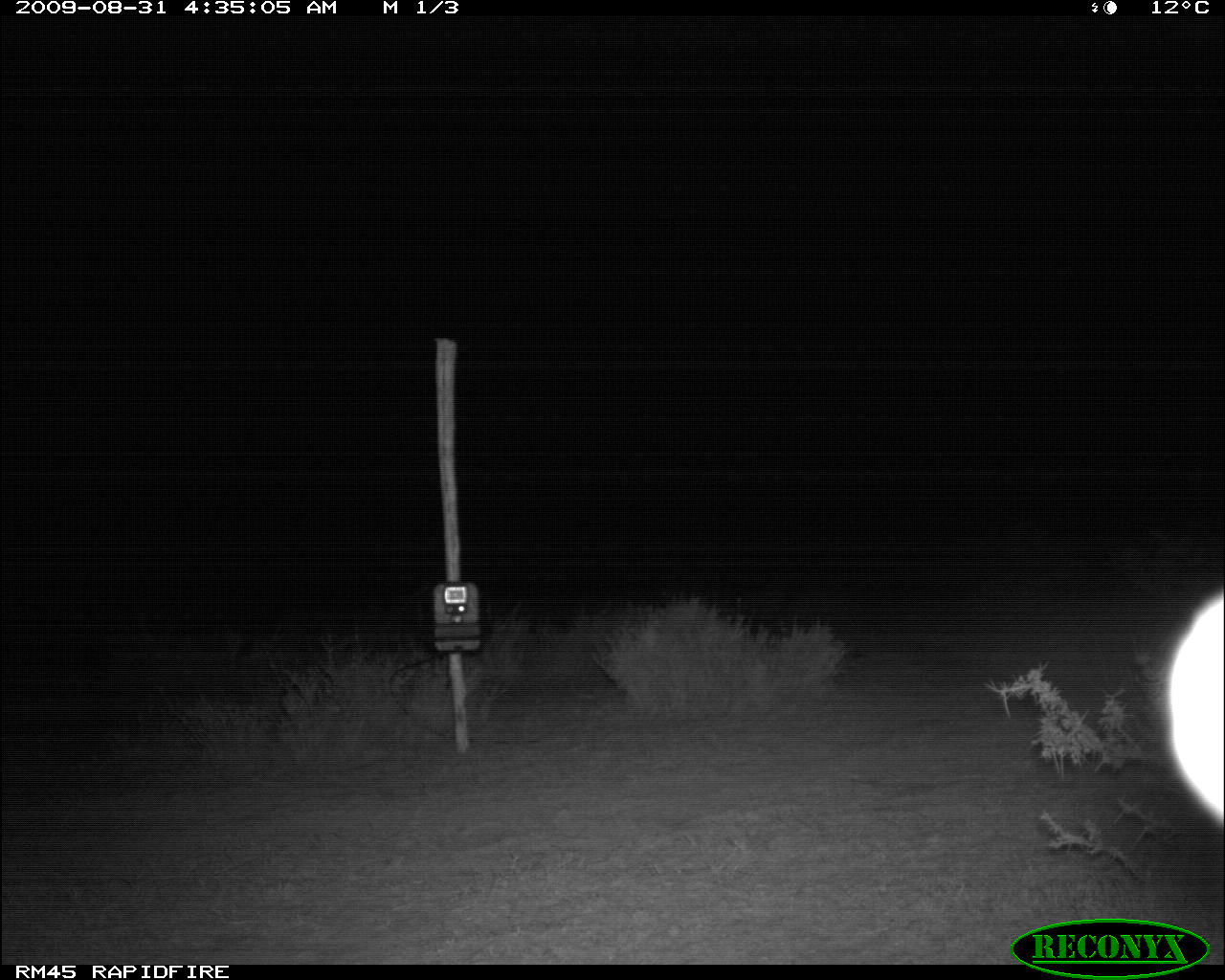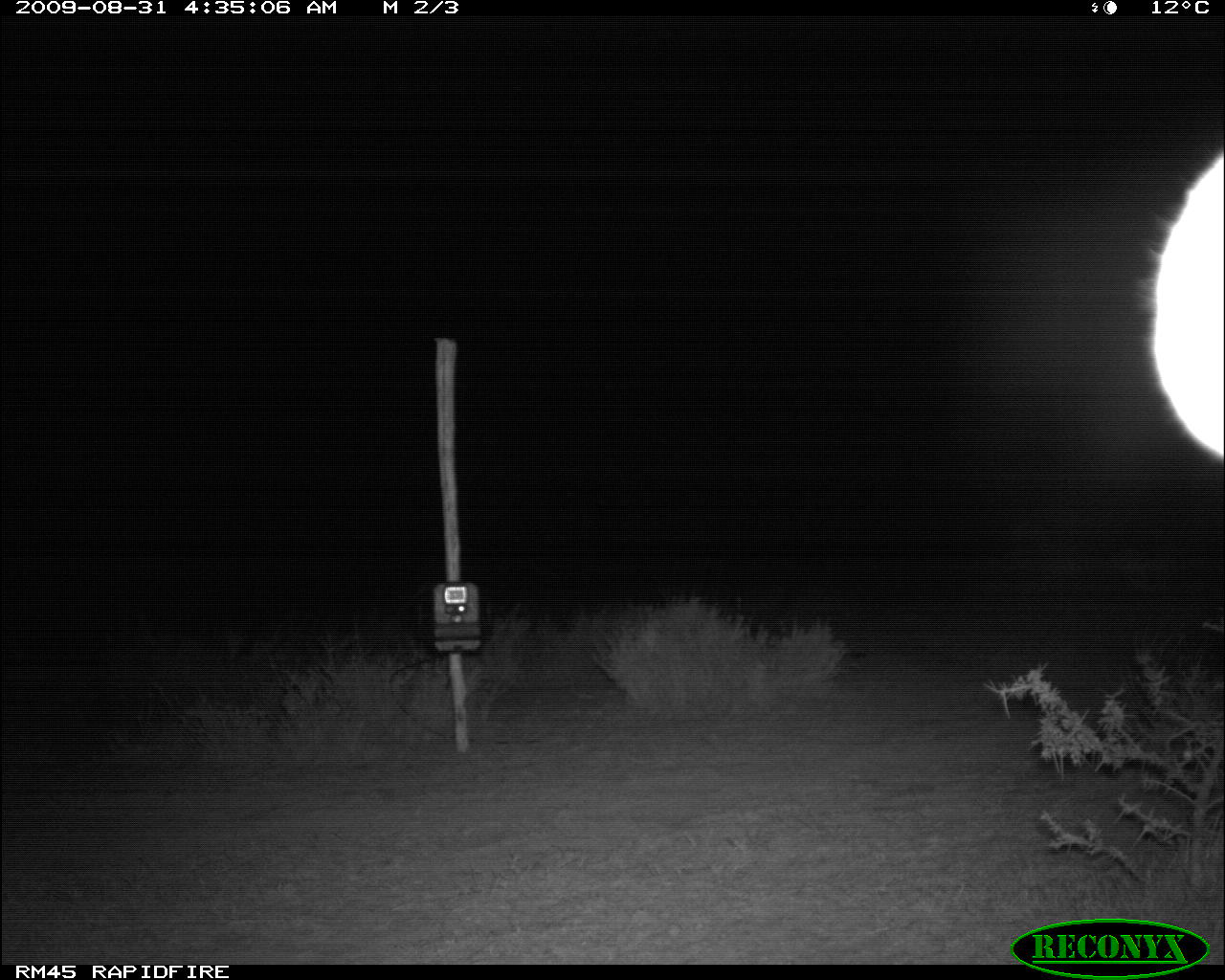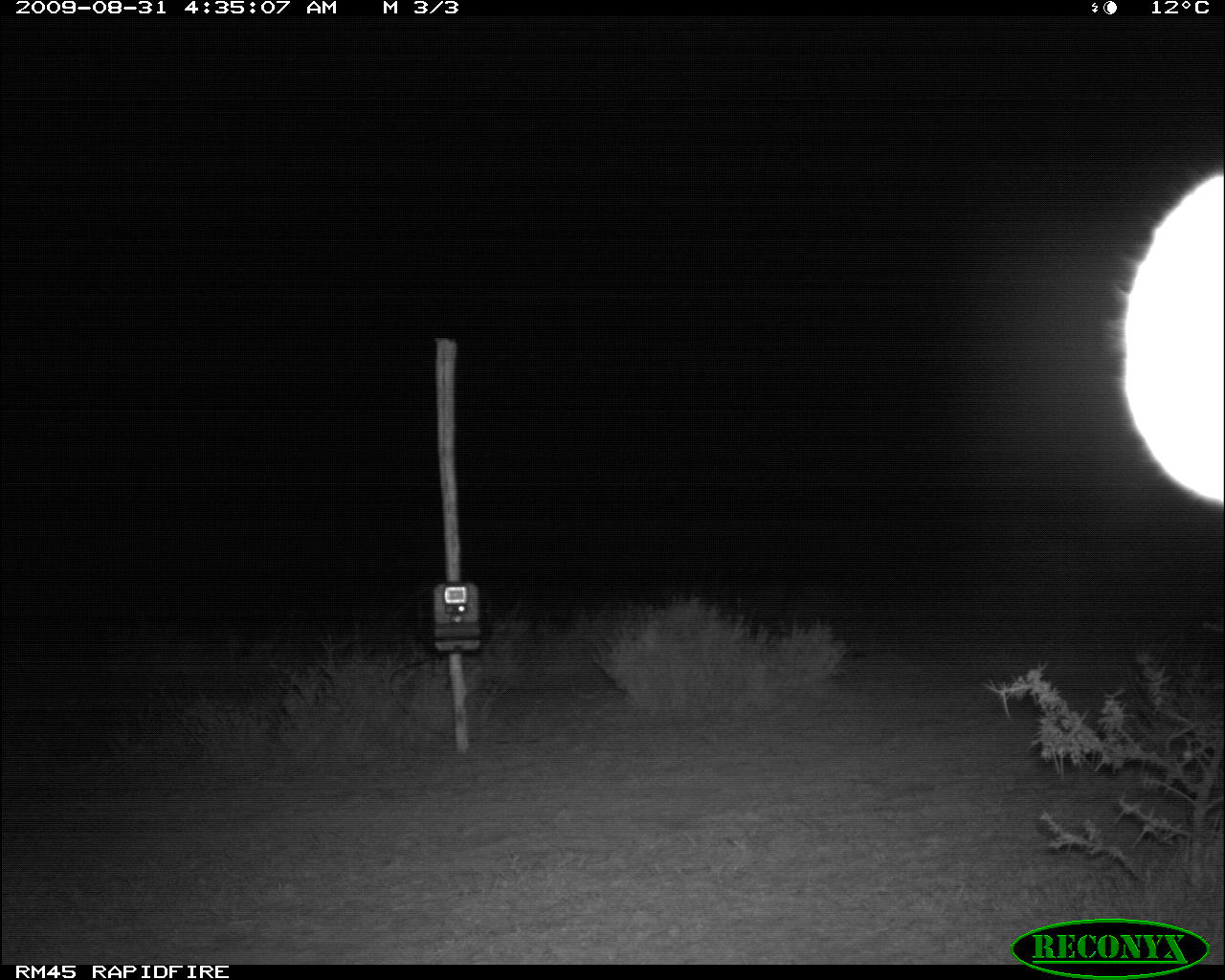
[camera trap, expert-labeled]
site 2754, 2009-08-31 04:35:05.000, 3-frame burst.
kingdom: Animalia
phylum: Chordata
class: Mammalia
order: Carnivora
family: Hyaenidae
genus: Crocuta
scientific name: Crocuta crocuta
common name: spotted hyena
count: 1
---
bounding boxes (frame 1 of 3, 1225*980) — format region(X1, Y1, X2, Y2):
crocuta crocuta: region(1166, 583, 1225, 826)